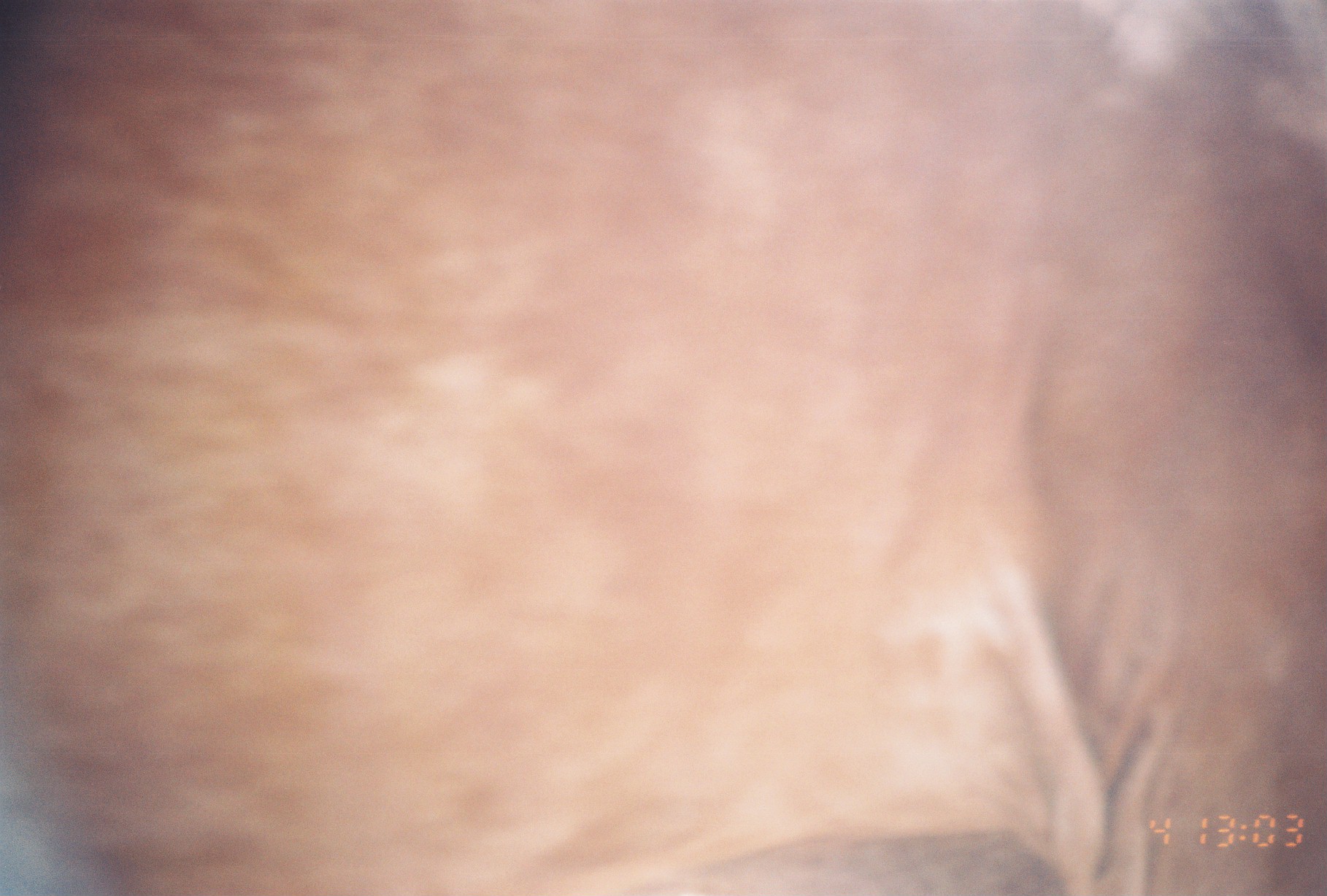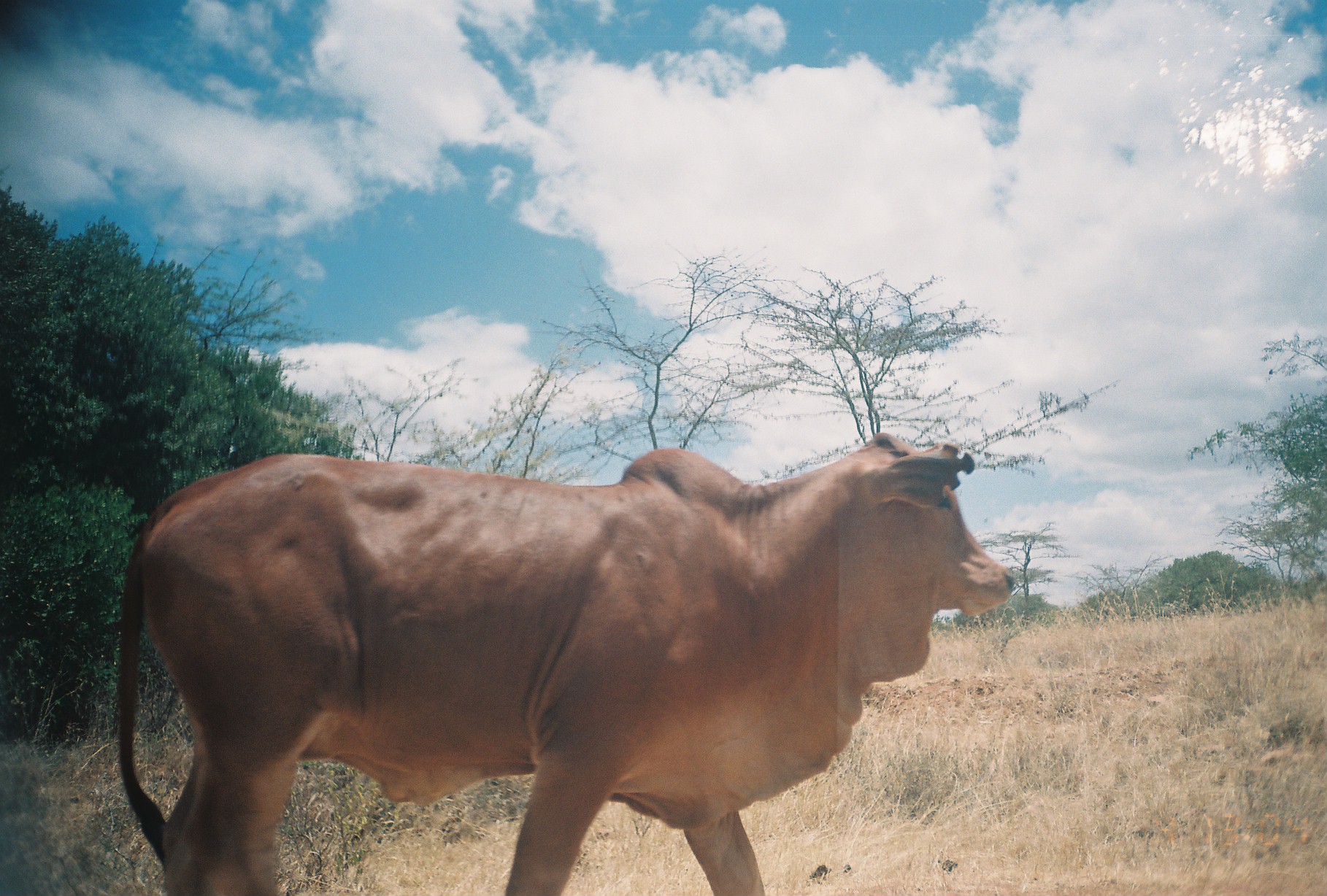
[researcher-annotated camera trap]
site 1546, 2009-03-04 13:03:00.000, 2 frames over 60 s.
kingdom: Animalia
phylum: Chordata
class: Mammalia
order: Artiodactyla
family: Bovidae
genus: Bos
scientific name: Bos taurus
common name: domestic cattle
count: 1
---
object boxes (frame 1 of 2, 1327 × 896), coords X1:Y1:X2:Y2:
bos taurus: 0:0:1327:896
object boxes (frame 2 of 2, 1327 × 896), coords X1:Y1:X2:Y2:
bos taurus: 116:431:1016:896